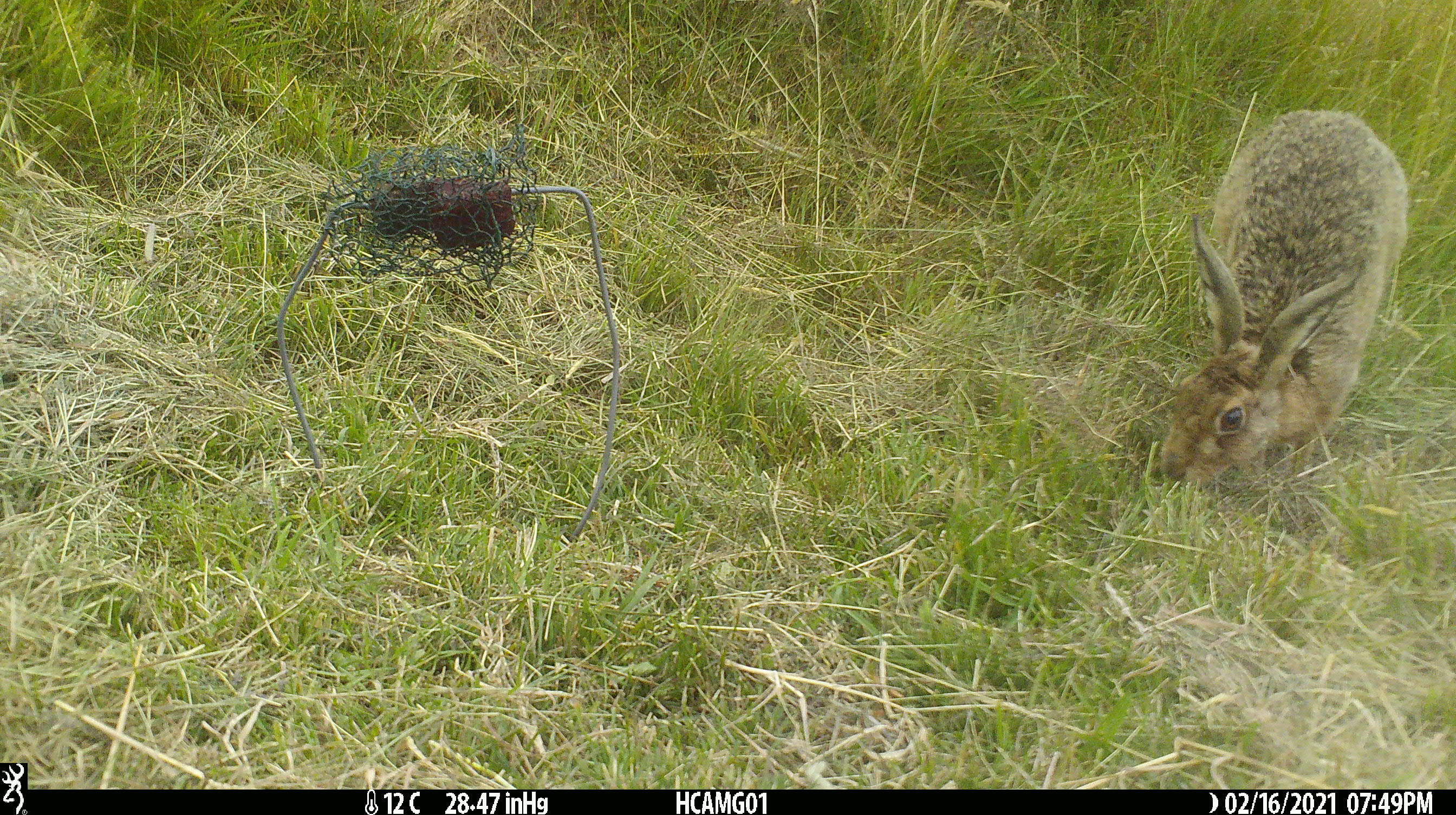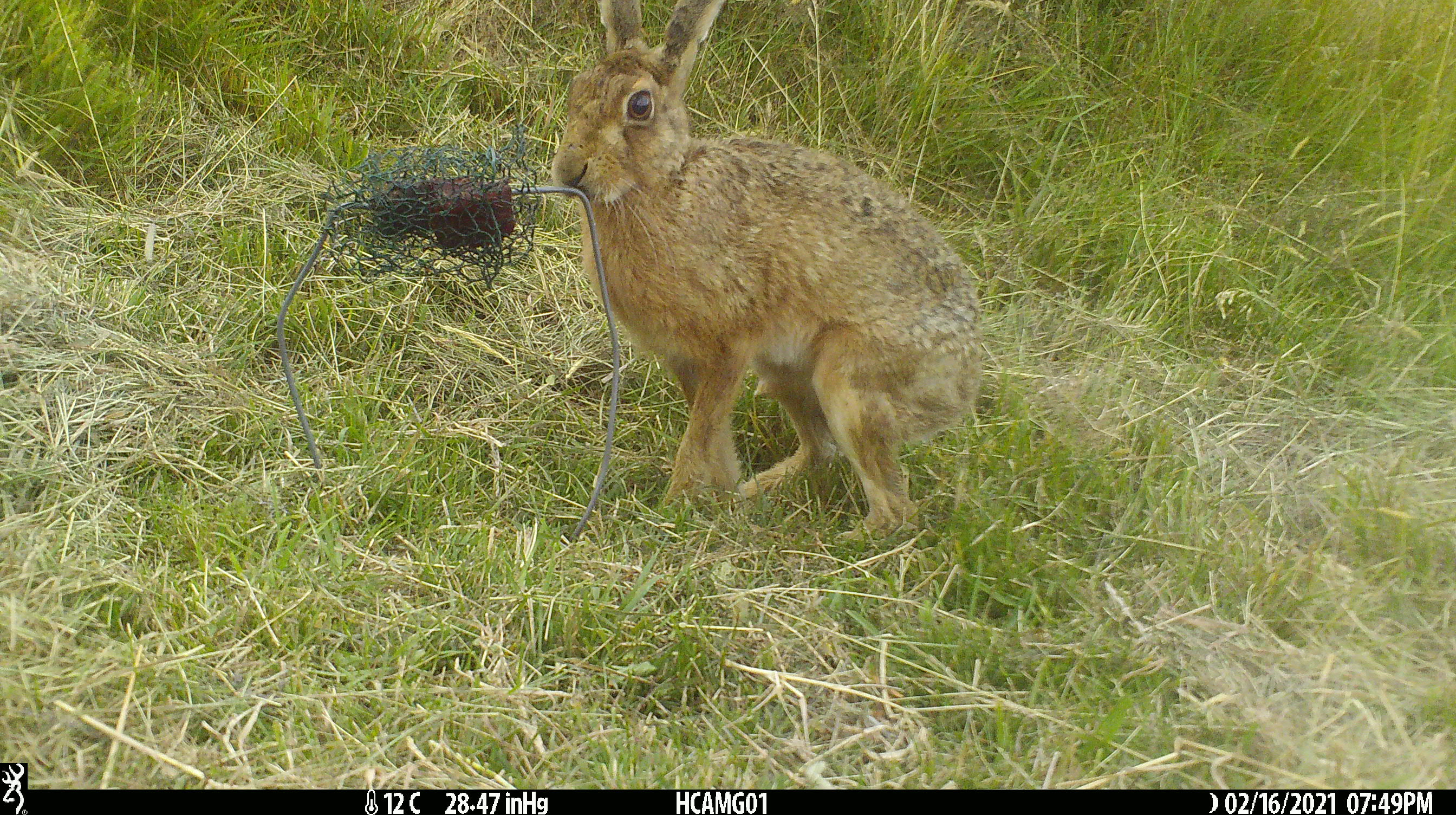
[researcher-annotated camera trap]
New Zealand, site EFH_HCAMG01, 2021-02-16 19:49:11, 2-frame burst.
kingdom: Animalia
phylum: Chordata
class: Mammalia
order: Lagomorpha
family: Leporidae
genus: Lepus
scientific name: Lepus europaeus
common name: brown hare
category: hare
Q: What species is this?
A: Hare (brown hare) (Lepus europaeus).